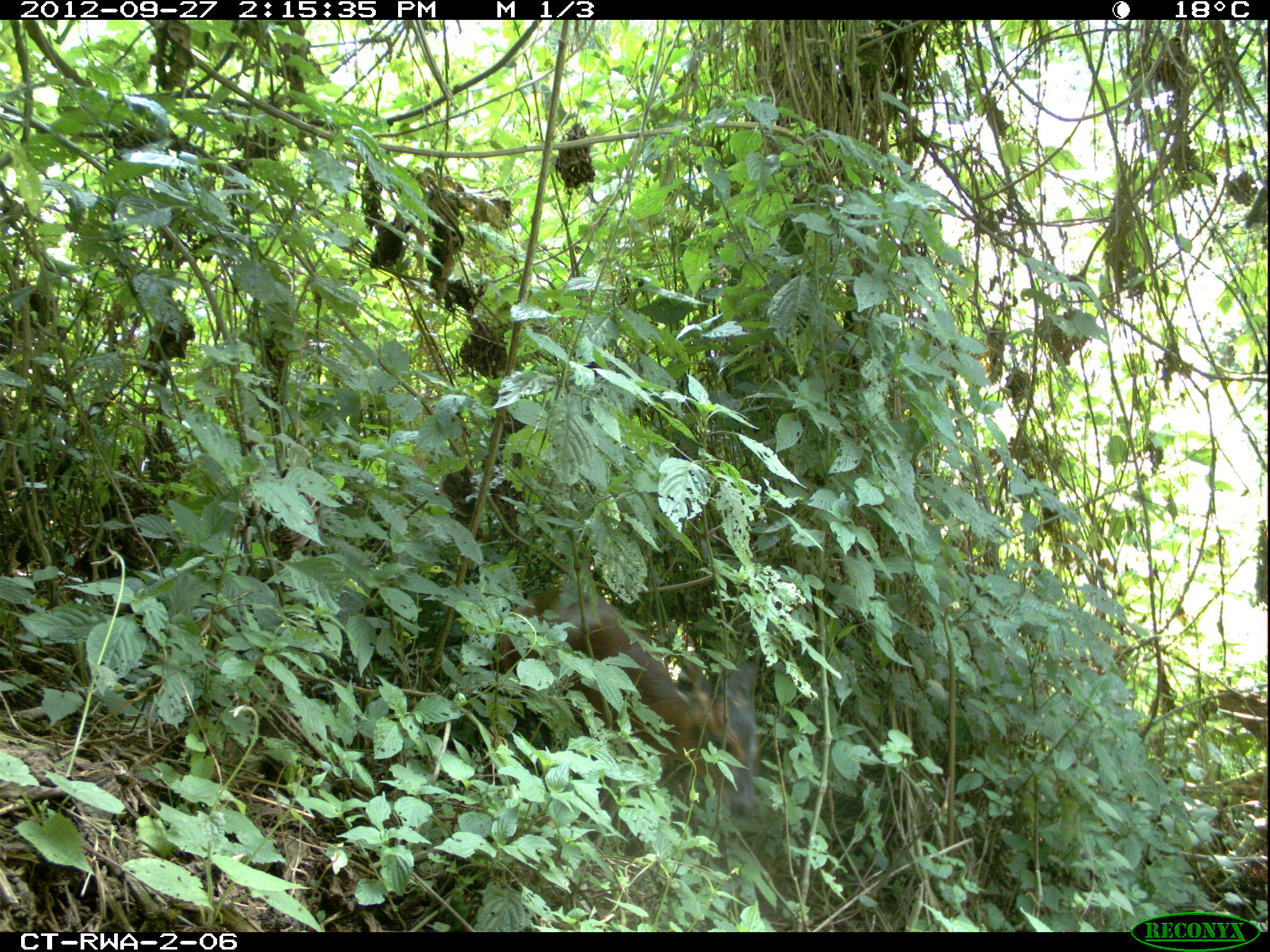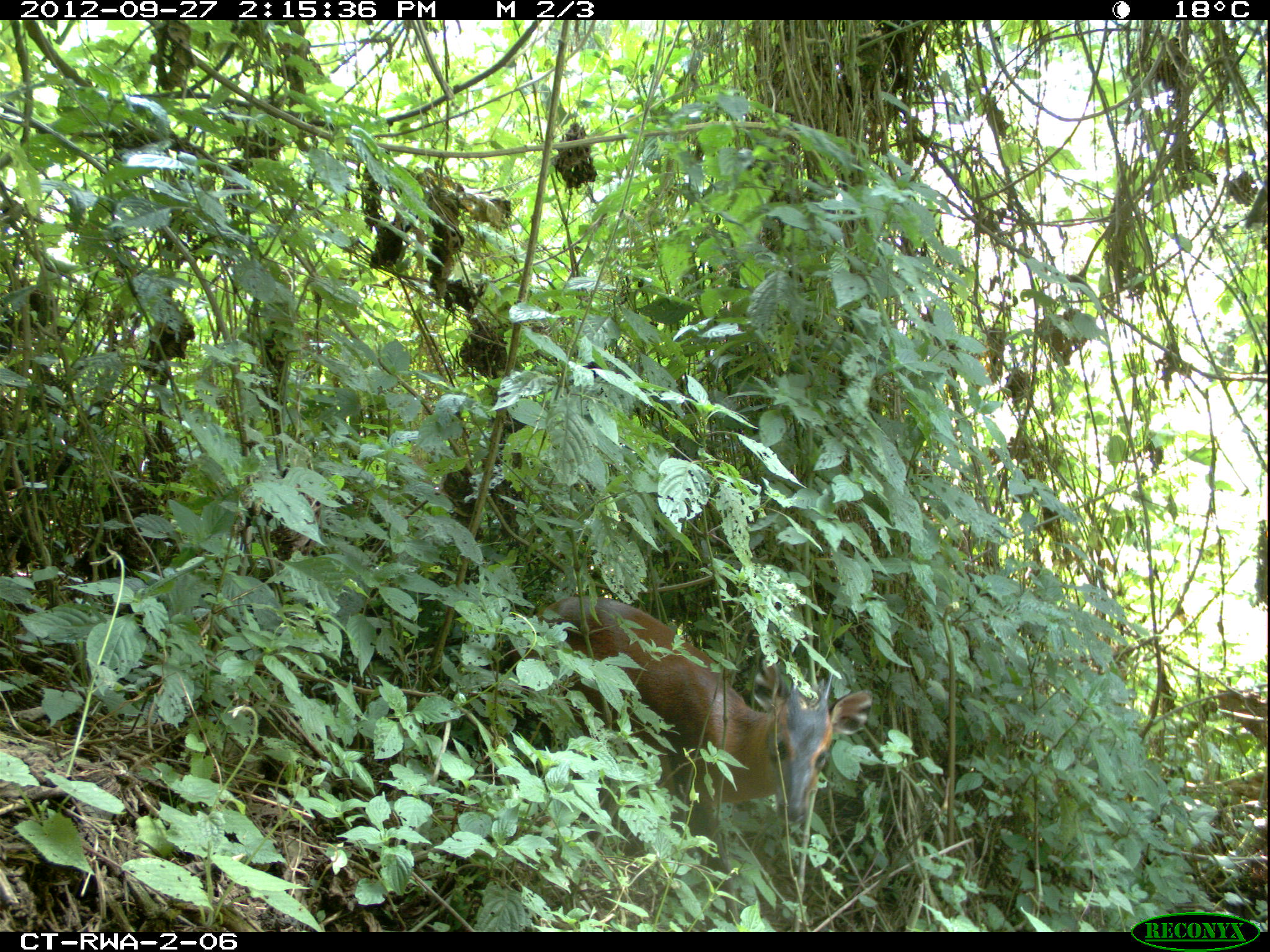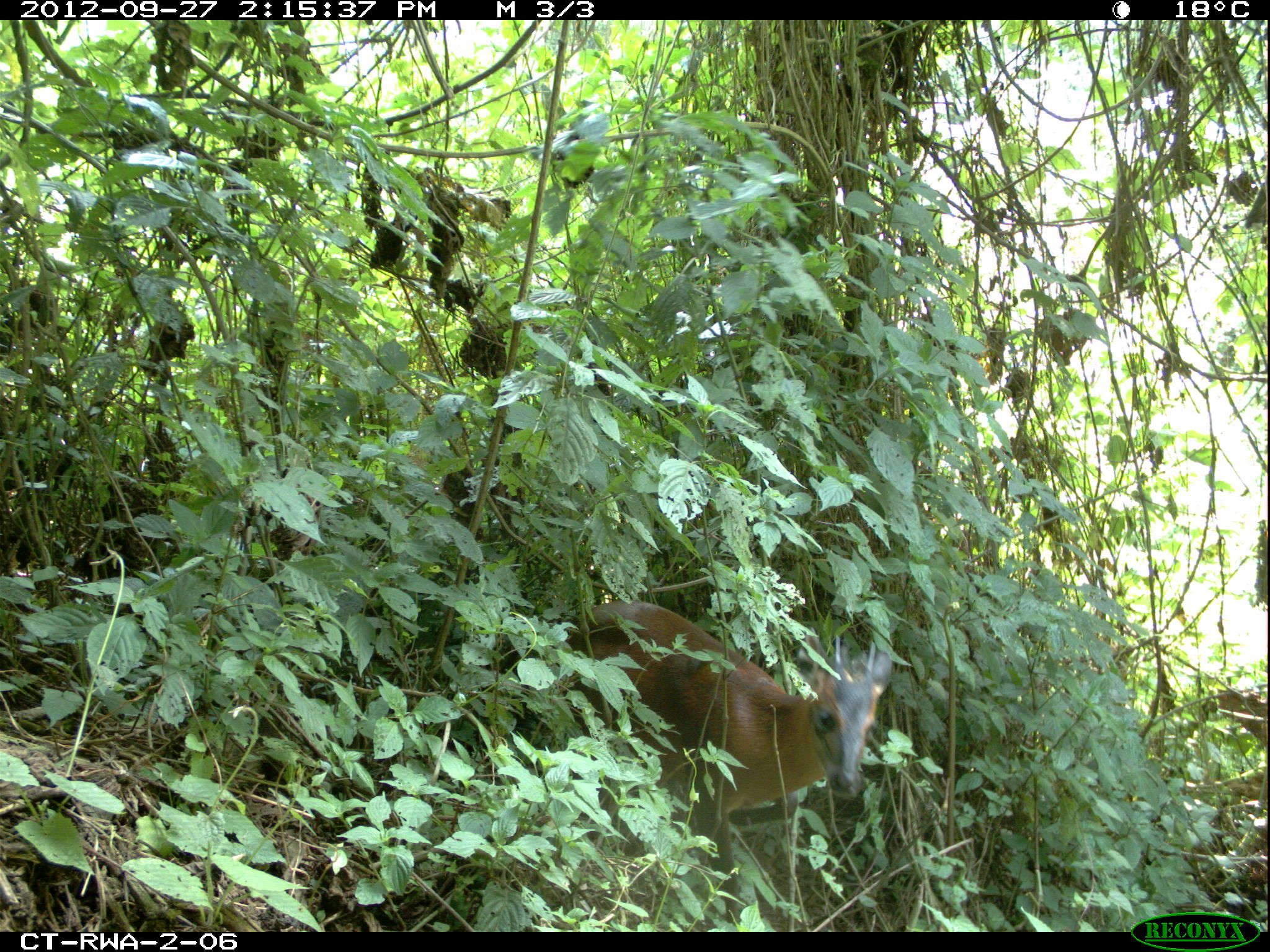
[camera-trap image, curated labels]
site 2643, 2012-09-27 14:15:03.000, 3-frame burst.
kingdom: Animalia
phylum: Chordata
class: Mammalia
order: Artiodactyla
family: Bovidae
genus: Cephalophus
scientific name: Cephalophus nigrifrons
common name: black-fronted duiker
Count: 1.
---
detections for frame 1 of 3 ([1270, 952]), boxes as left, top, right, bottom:
cephalophus nigrifrons: 490, 583, 758, 816